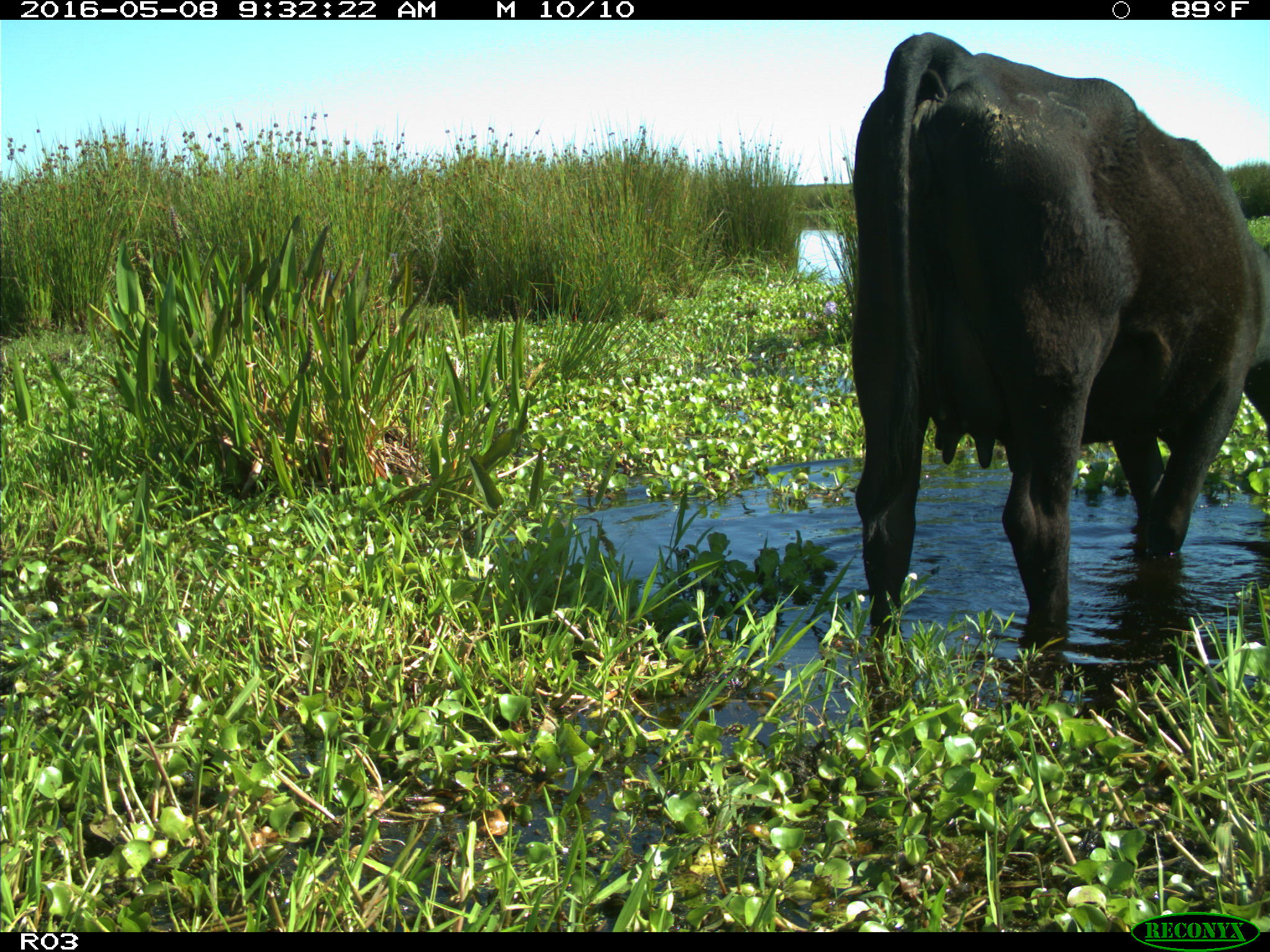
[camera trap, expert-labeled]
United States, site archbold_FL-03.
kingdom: Animalia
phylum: Chordata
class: Mammalia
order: Artiodactyla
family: Bovidae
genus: Bos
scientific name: Bos taurus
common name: domestic cow